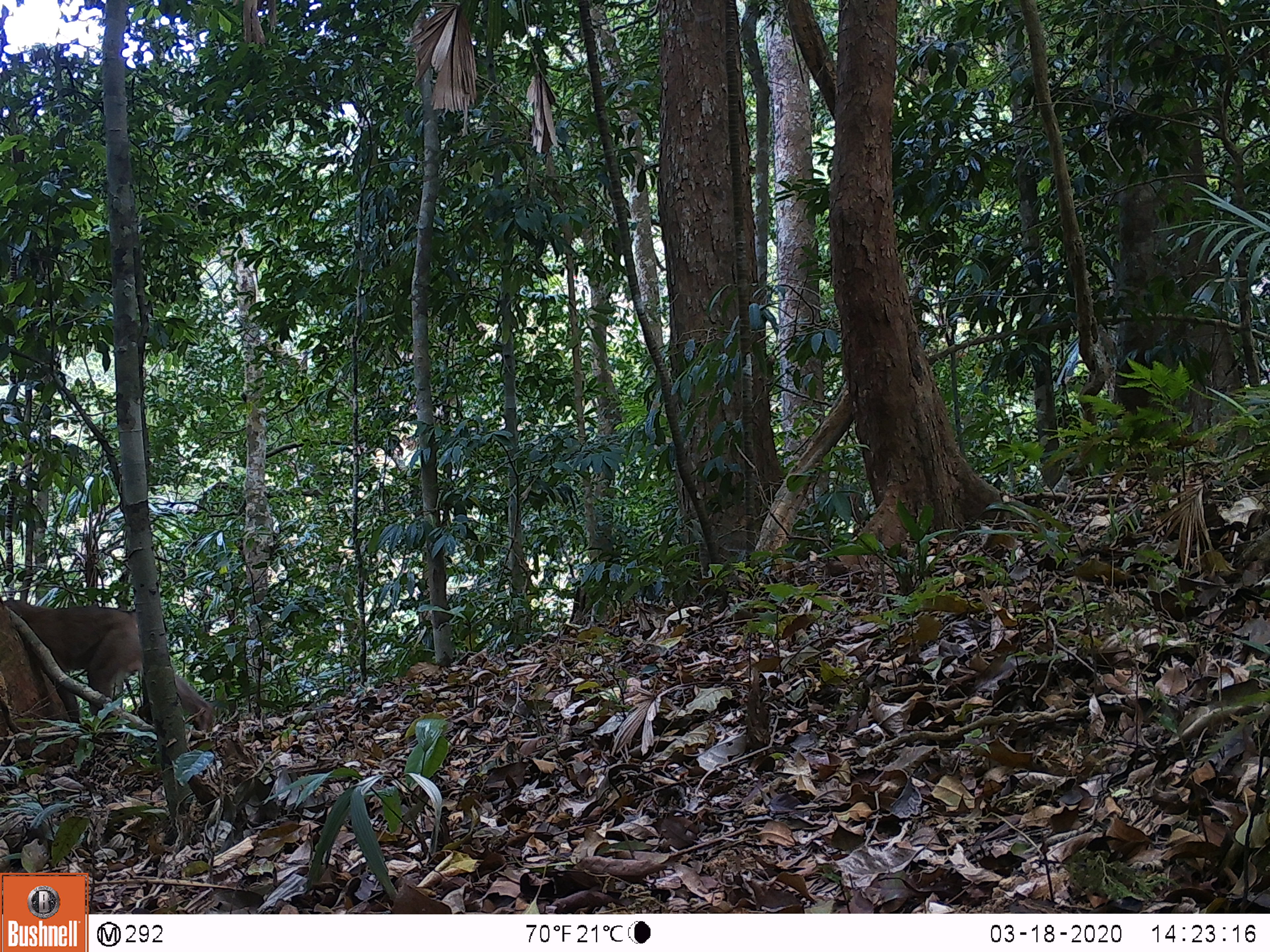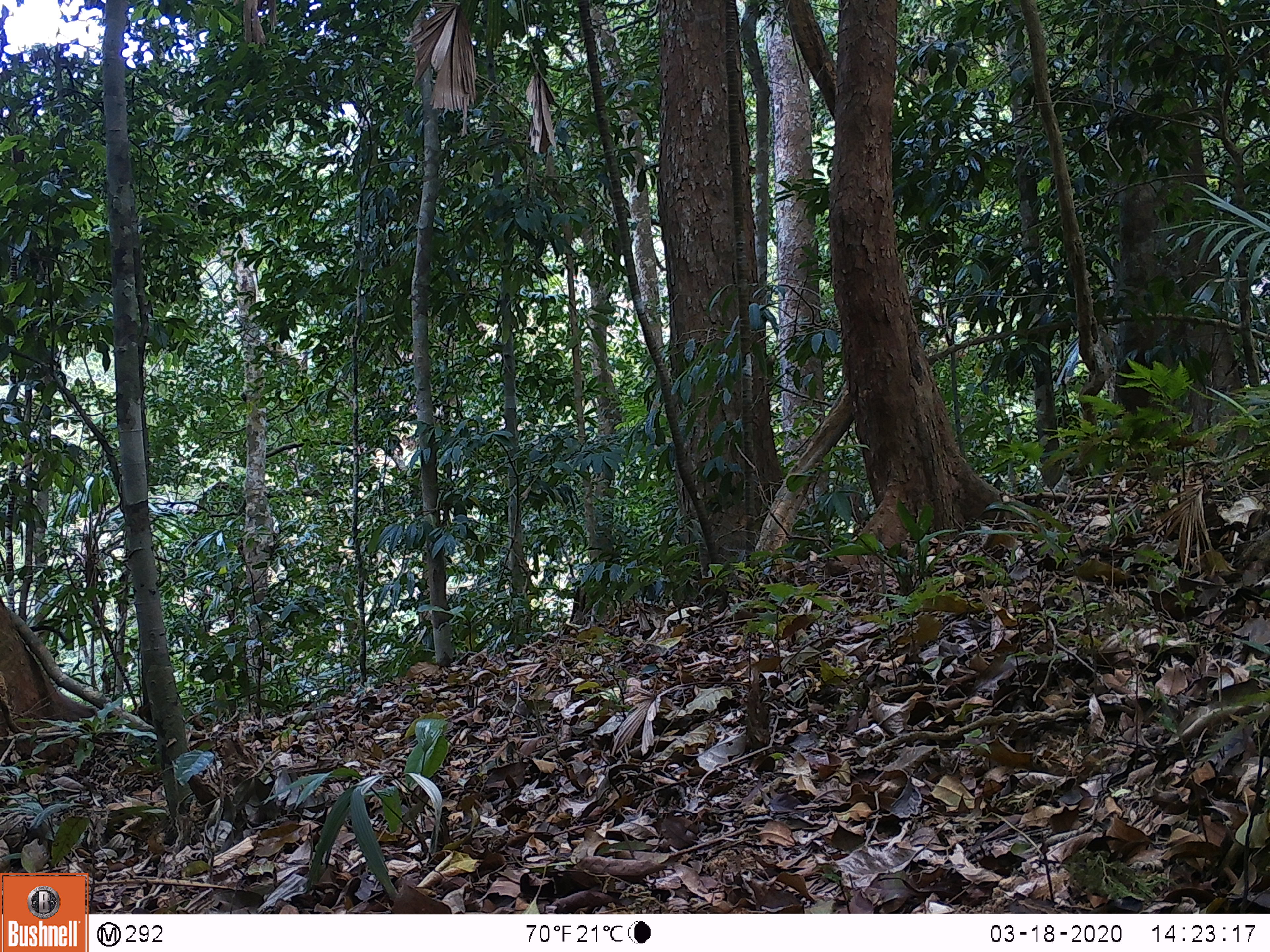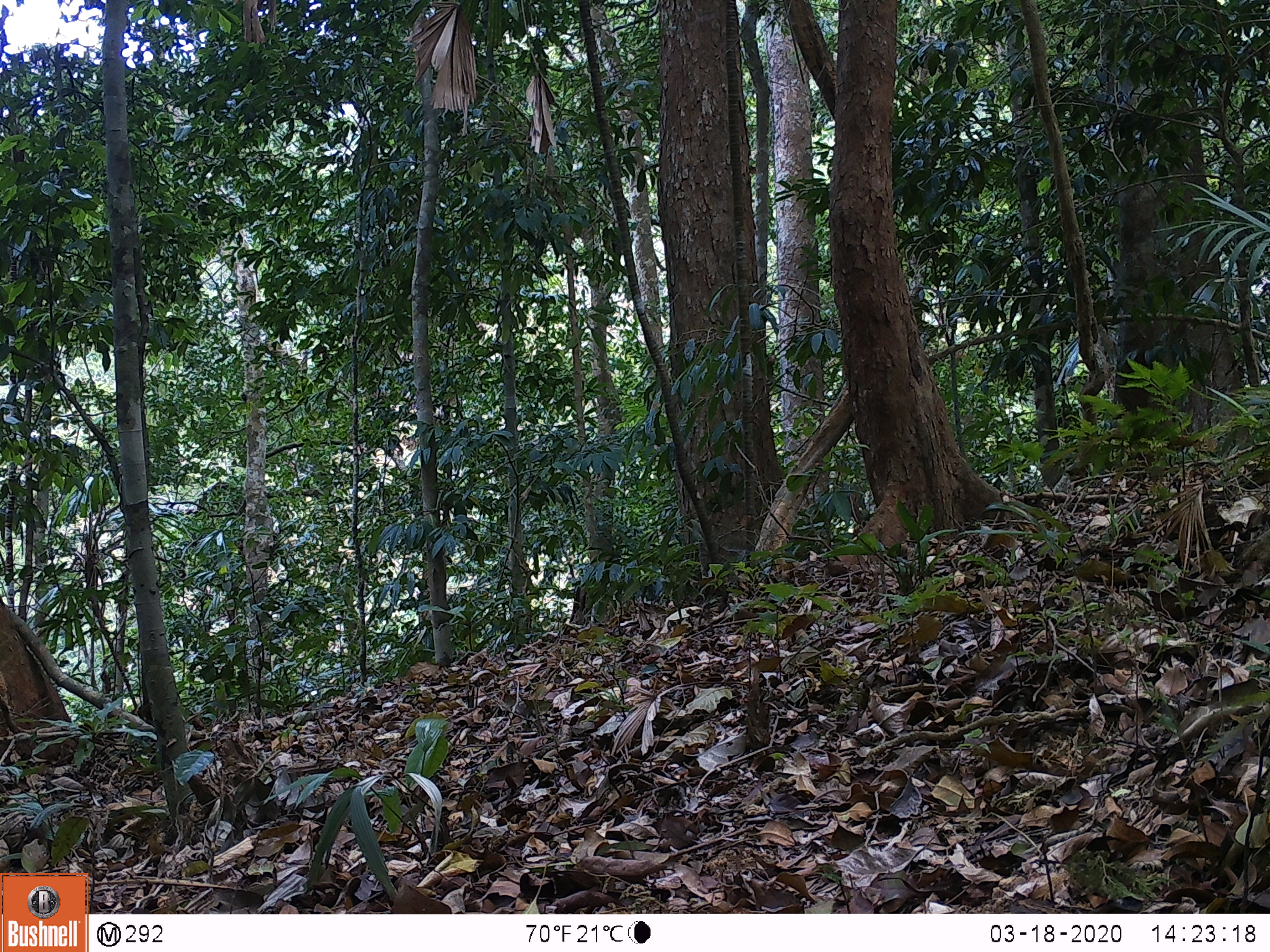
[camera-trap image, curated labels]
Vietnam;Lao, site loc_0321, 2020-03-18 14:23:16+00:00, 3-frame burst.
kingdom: Animalia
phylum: Chordata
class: Mammalia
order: Primates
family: Cercopithecidae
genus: Macaca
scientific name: Macaca nemestrina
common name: pig-tailed macaque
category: pig tailed macaque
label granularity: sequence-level